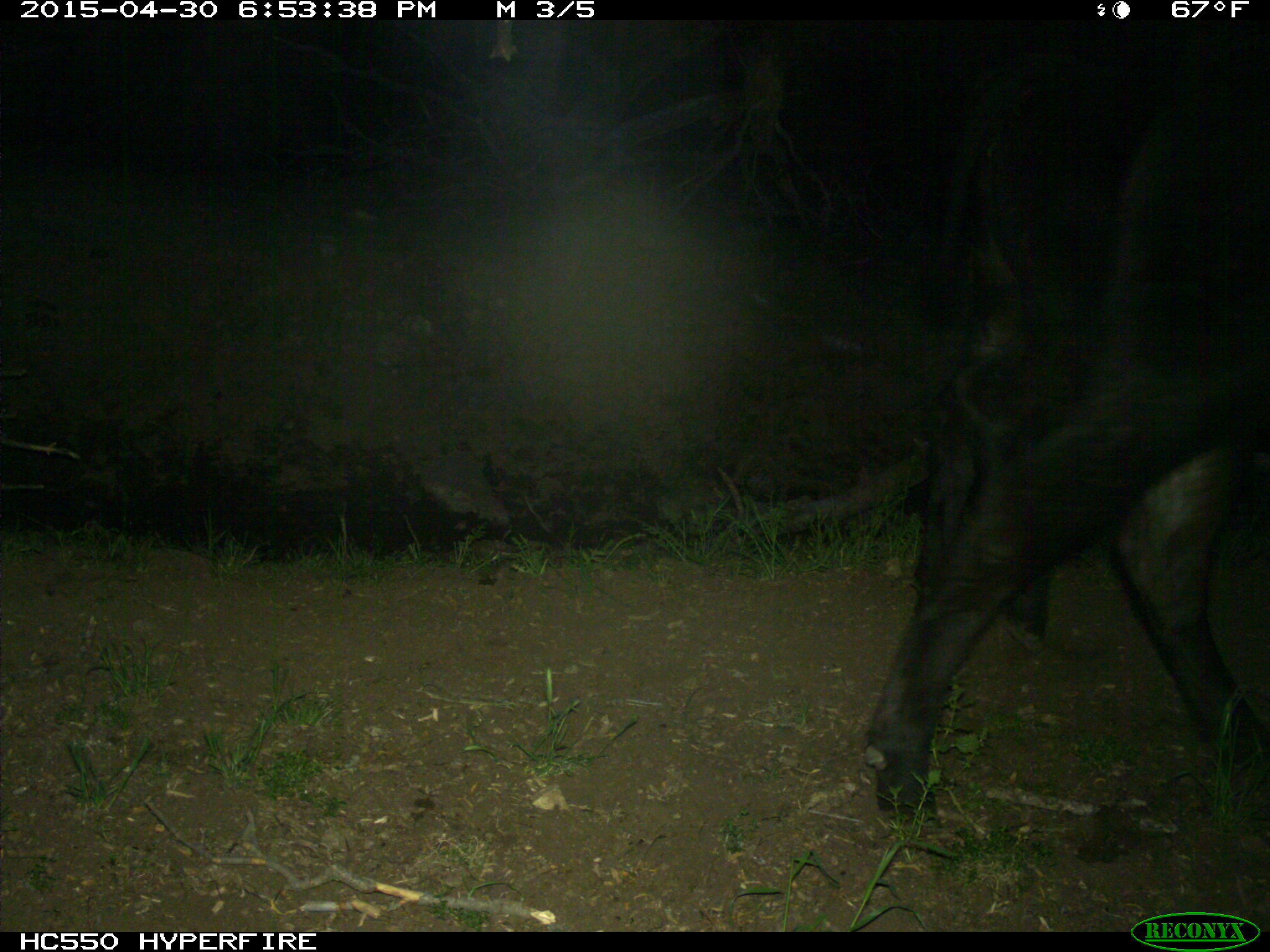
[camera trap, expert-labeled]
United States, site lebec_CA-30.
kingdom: Animalia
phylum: Chordata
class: Mammalia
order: Artiodactyla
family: Bovidae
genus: Bos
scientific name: Bos taurus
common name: domestic cow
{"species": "Bos taurus (domestic cow)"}